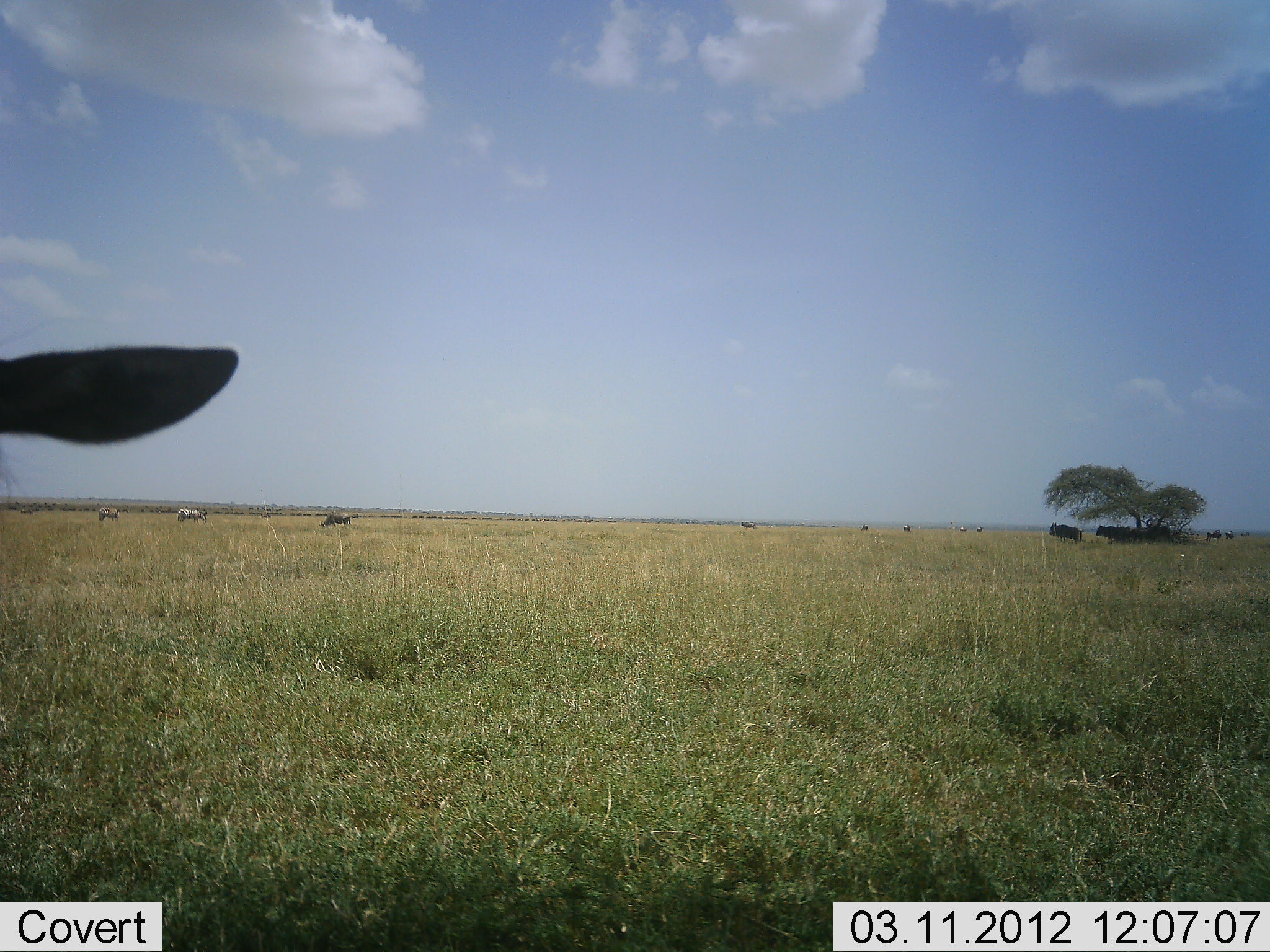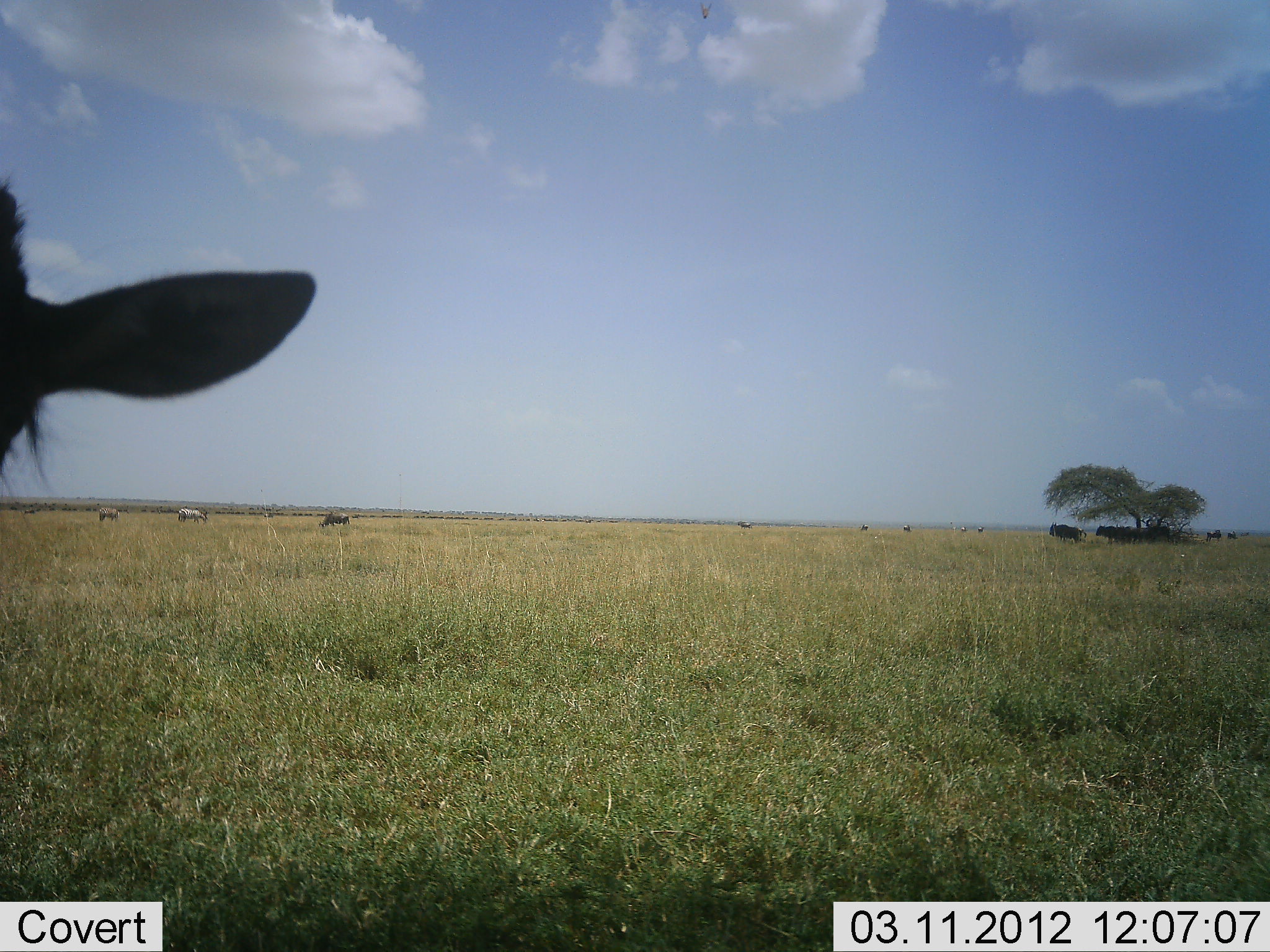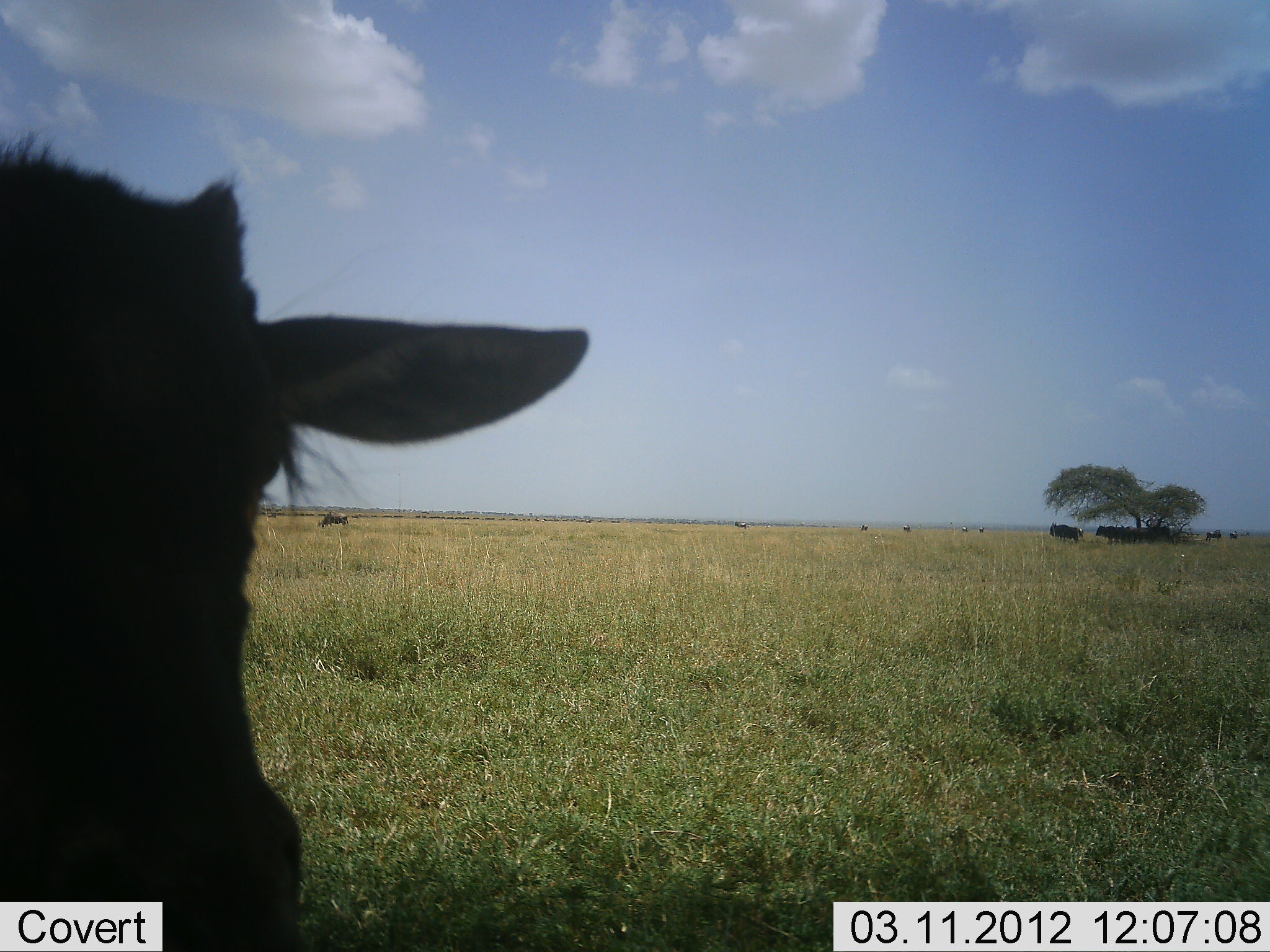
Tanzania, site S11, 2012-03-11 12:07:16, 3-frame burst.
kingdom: Animalia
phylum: Chordata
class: Mammalia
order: Artiodactyla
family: Bovidae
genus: Connochaetes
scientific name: Connochaetes taurinus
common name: blue wildebeest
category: wildebeest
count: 11-50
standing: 81%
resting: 19%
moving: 19%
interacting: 0%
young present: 31%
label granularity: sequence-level